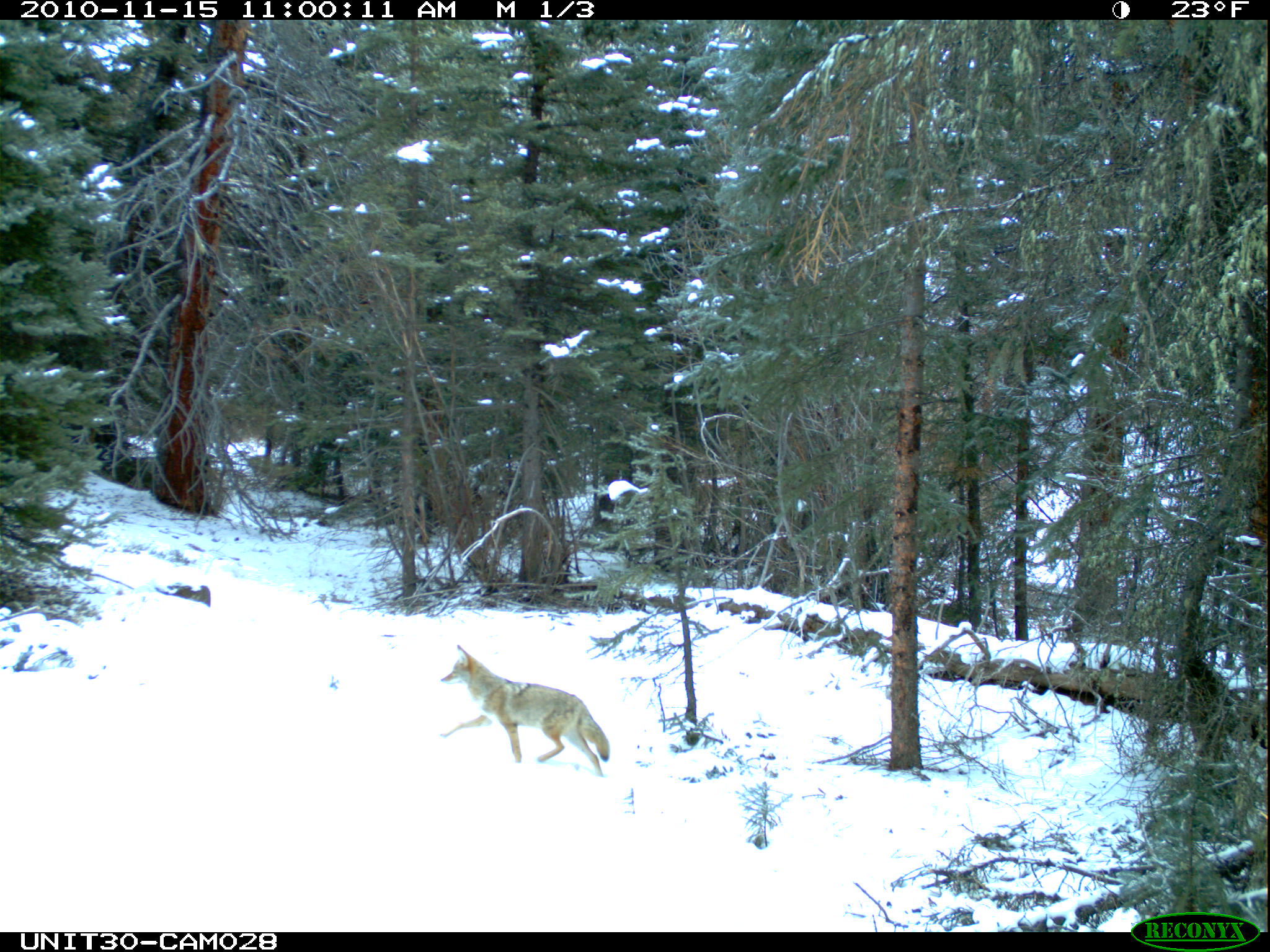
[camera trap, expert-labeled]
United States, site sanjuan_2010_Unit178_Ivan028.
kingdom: Animalia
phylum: Chordata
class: Mammalia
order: Carnivora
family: Canidae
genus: Canis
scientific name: Canis latrans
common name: coyote